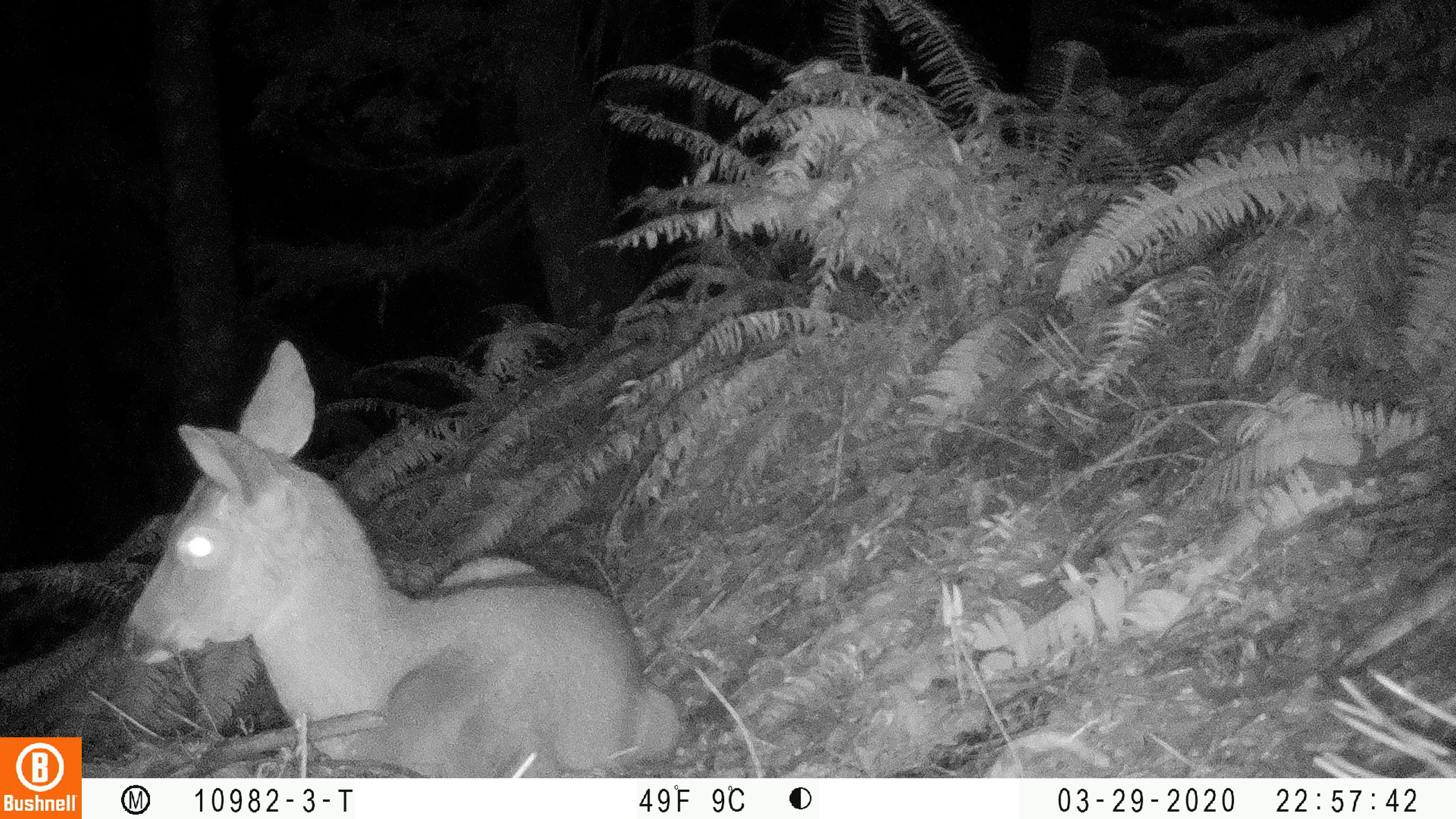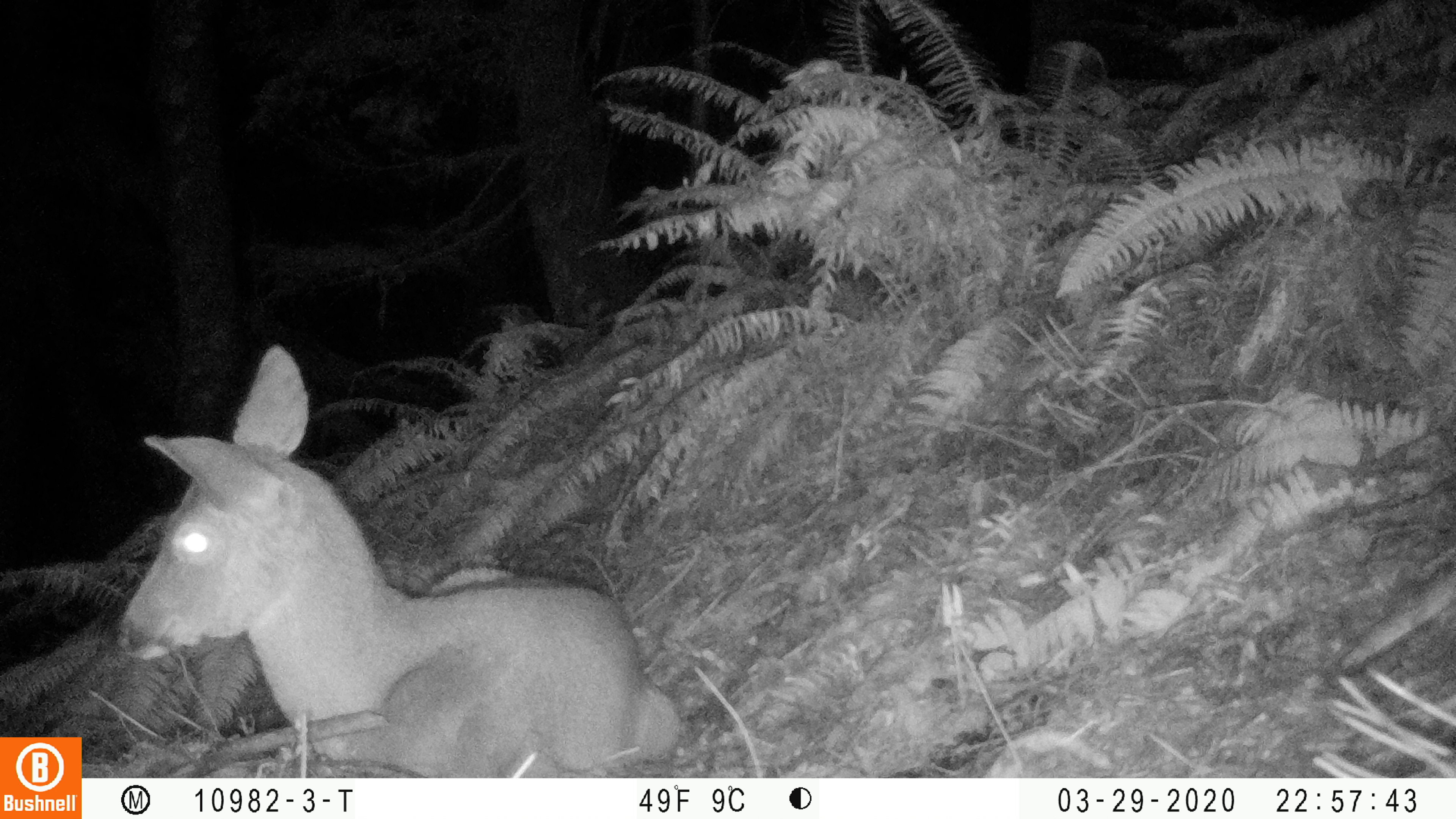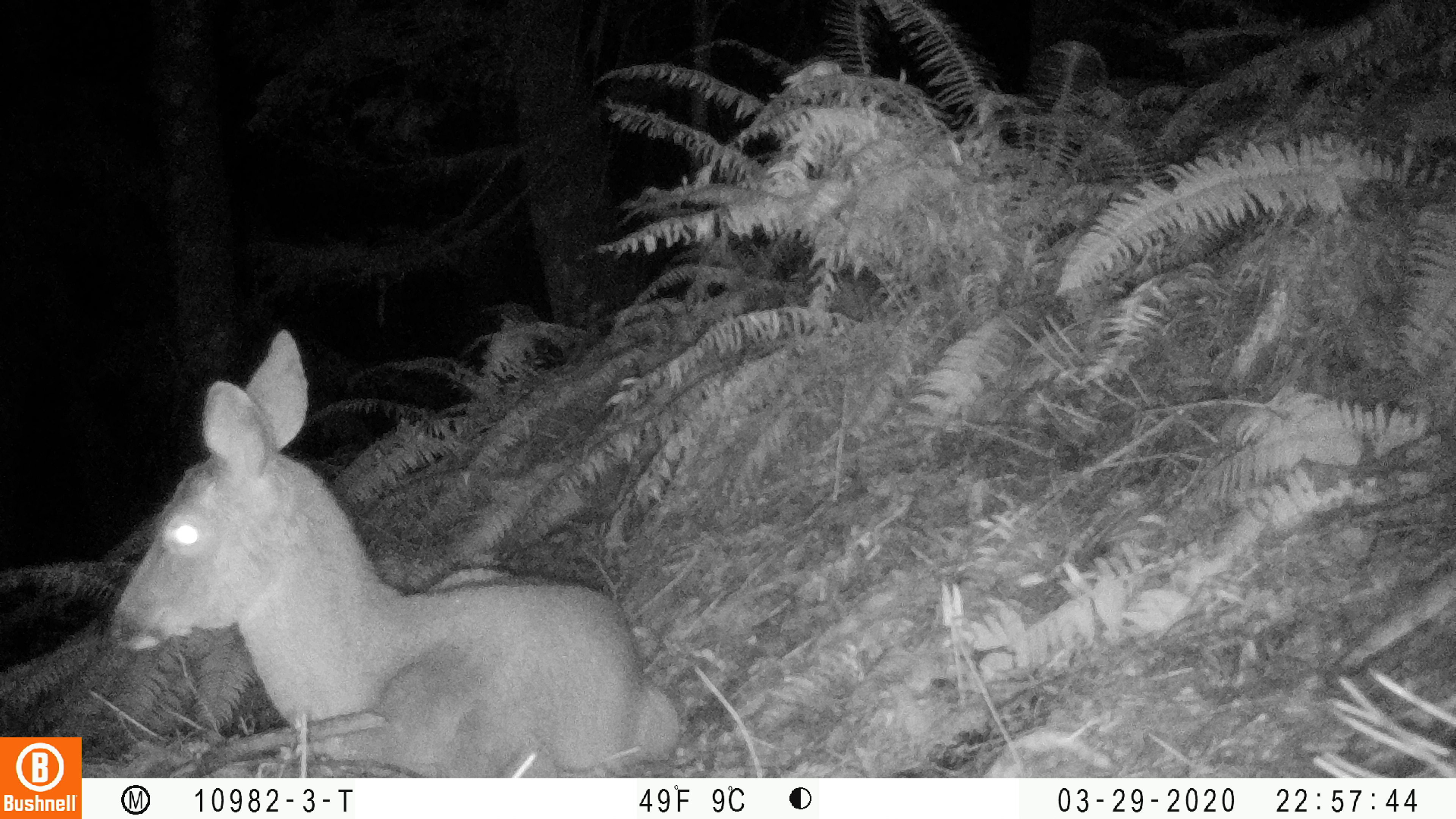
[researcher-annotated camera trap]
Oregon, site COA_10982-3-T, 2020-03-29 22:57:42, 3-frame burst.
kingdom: Animalia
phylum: Chordata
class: Mammalia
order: Artiodactyla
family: Cervidae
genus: Odocoileus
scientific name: Odocoileus hemionus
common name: black-tailed deer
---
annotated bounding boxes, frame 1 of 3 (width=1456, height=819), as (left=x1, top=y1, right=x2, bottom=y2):
black-tailed deer: (left=116, top=334, right=681, bottom=768)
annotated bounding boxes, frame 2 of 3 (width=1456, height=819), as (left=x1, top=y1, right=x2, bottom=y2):
black-tailed deer: (left=114, top=336, right=681, bottom=768)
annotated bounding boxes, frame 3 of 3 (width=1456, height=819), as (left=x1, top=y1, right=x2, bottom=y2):
black-tailed deer: (left=99, top=325, right=681, bottom=766)